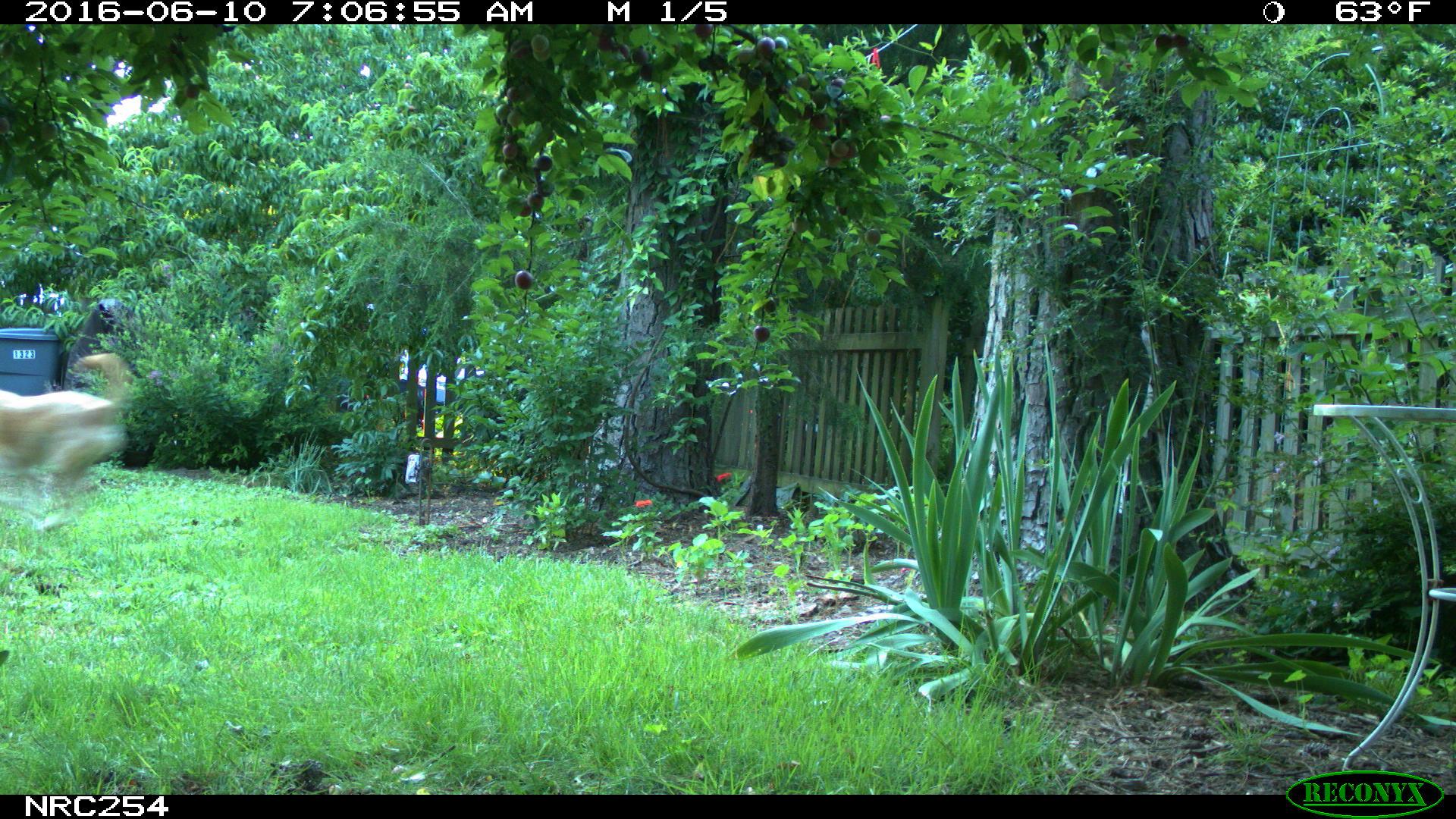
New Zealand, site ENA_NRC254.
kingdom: Animalia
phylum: Chordata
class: Mammalia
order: Carnivora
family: Canidae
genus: Canis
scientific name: Canis familiaris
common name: domestic dog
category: dog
Dog (domestic dog) (Canis familiaris).